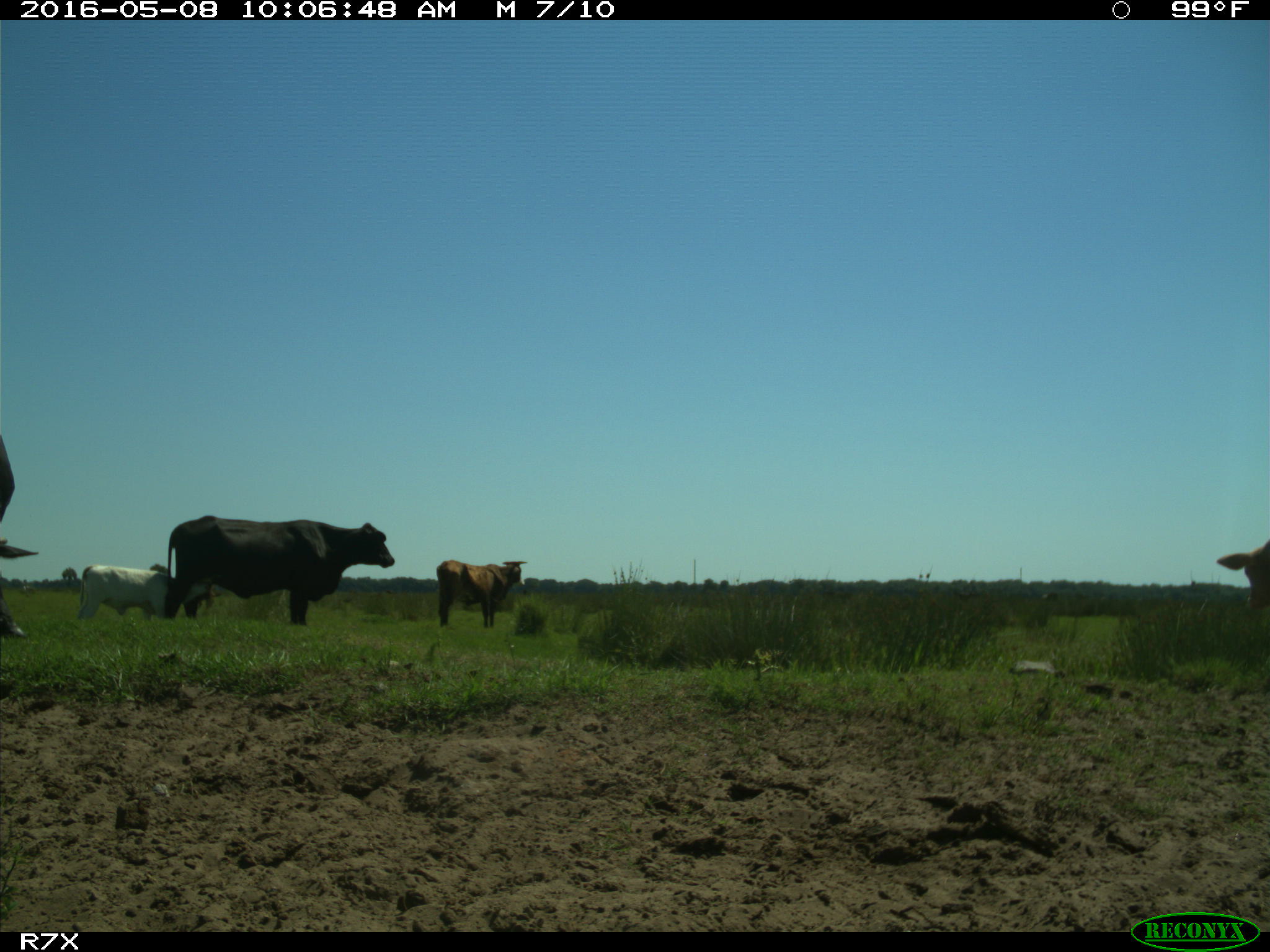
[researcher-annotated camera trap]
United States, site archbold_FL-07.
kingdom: Animalia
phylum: Chordata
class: Mammalia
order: Artiodactyla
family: Bovidae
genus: Bos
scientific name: Bos taurus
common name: domestic cow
Bos taurus (domestic cow).